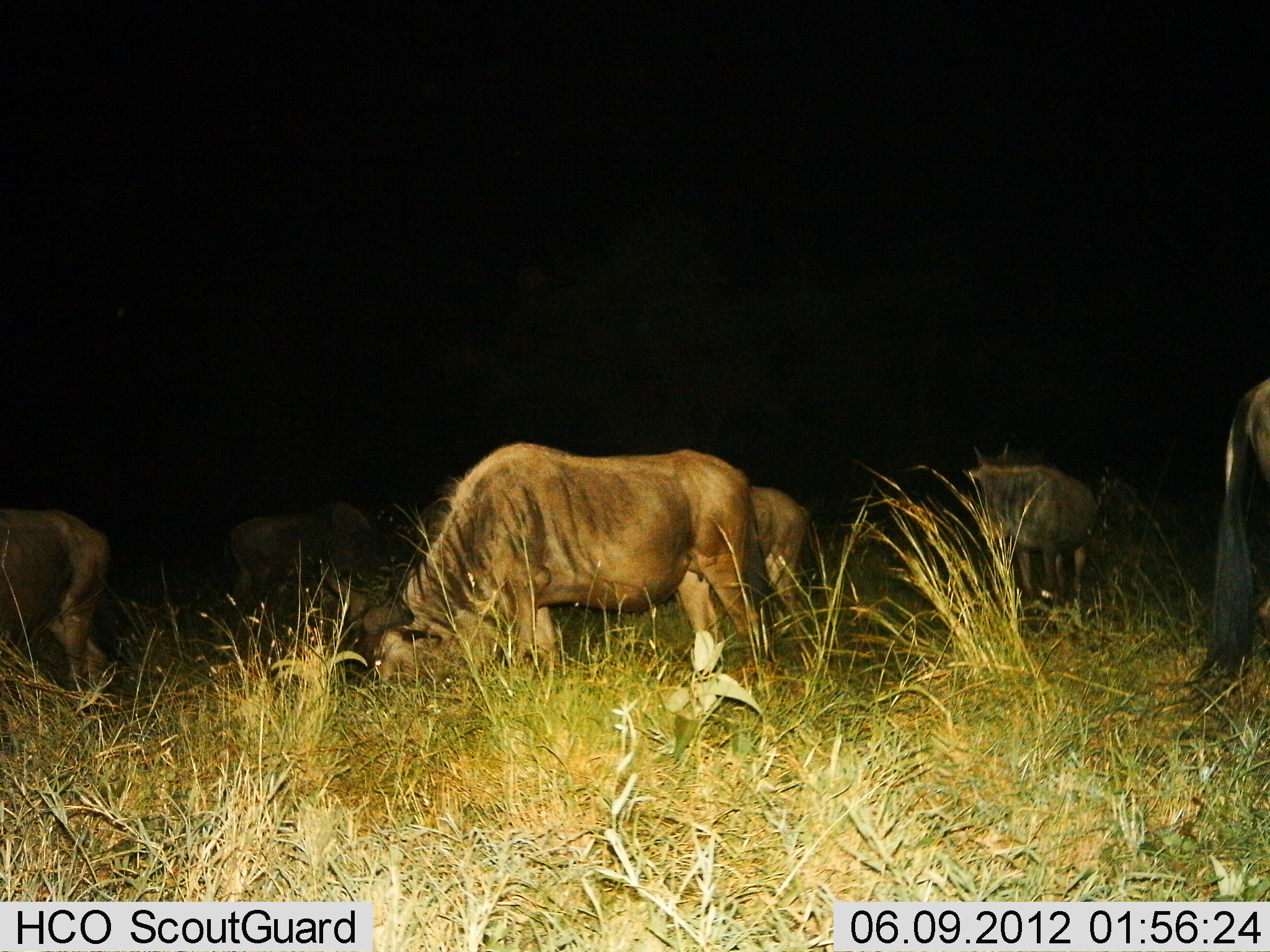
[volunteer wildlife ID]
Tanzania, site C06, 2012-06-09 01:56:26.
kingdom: Animalia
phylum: Chordata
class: Mammalia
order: Artiodactyla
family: Bovidae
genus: Connochaetes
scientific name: Connochaetes taurinus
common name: blue wildebeest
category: wildebeest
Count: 6.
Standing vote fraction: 60%.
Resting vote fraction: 0%.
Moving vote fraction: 0%.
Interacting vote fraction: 0%.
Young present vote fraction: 0%.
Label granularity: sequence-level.